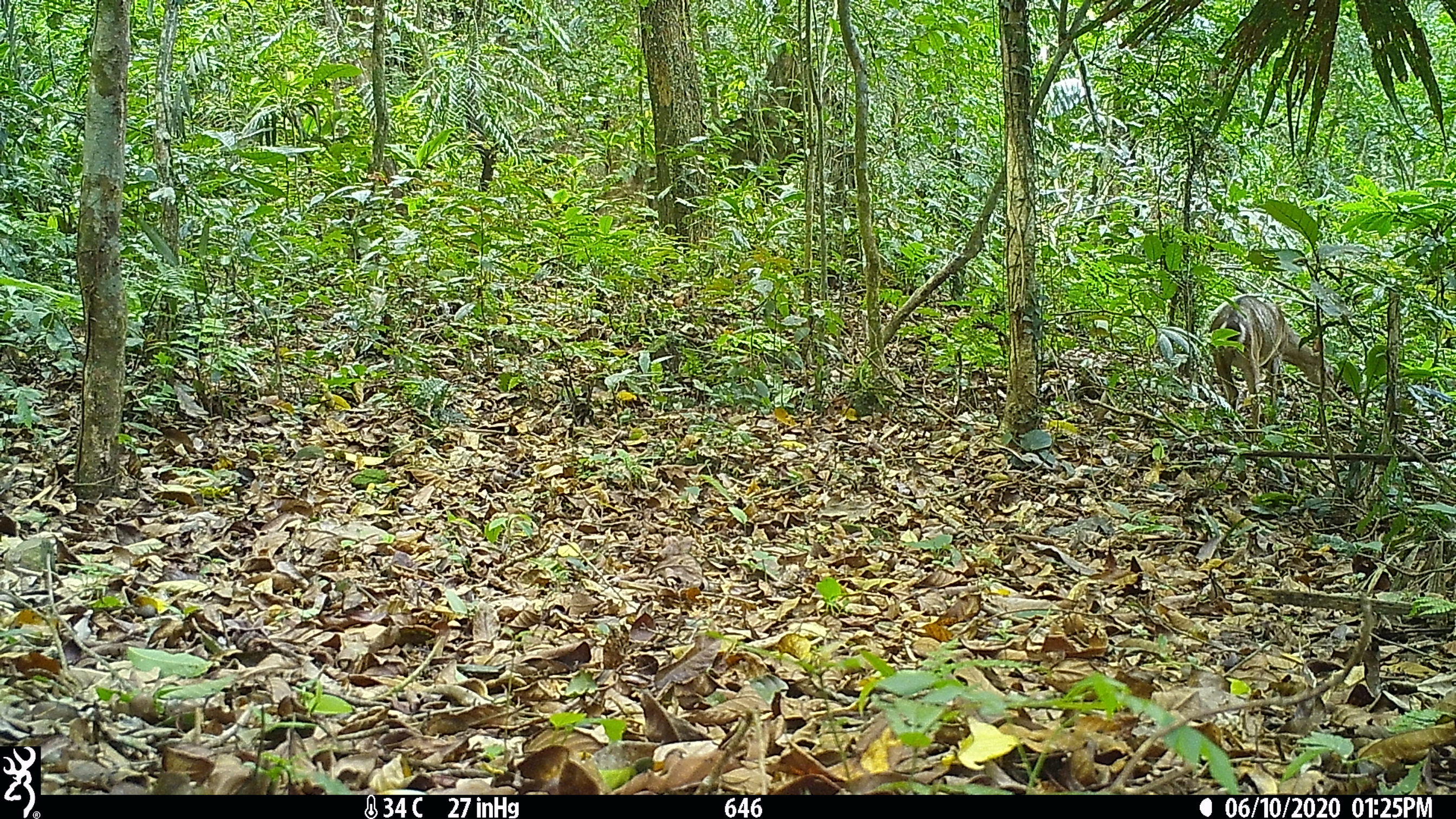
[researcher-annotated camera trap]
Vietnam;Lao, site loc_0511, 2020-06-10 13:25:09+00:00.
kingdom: Animalia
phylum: Chordata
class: Mammalia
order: Artiodactyla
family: Cervidae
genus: Muntiacus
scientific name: Muntiacus vuquangensis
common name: large-antlered muntjac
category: large antlered muntjac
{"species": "large antlered muntjac (large-antlered muntjac) (Muntiacus vuquangensis)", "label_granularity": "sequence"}